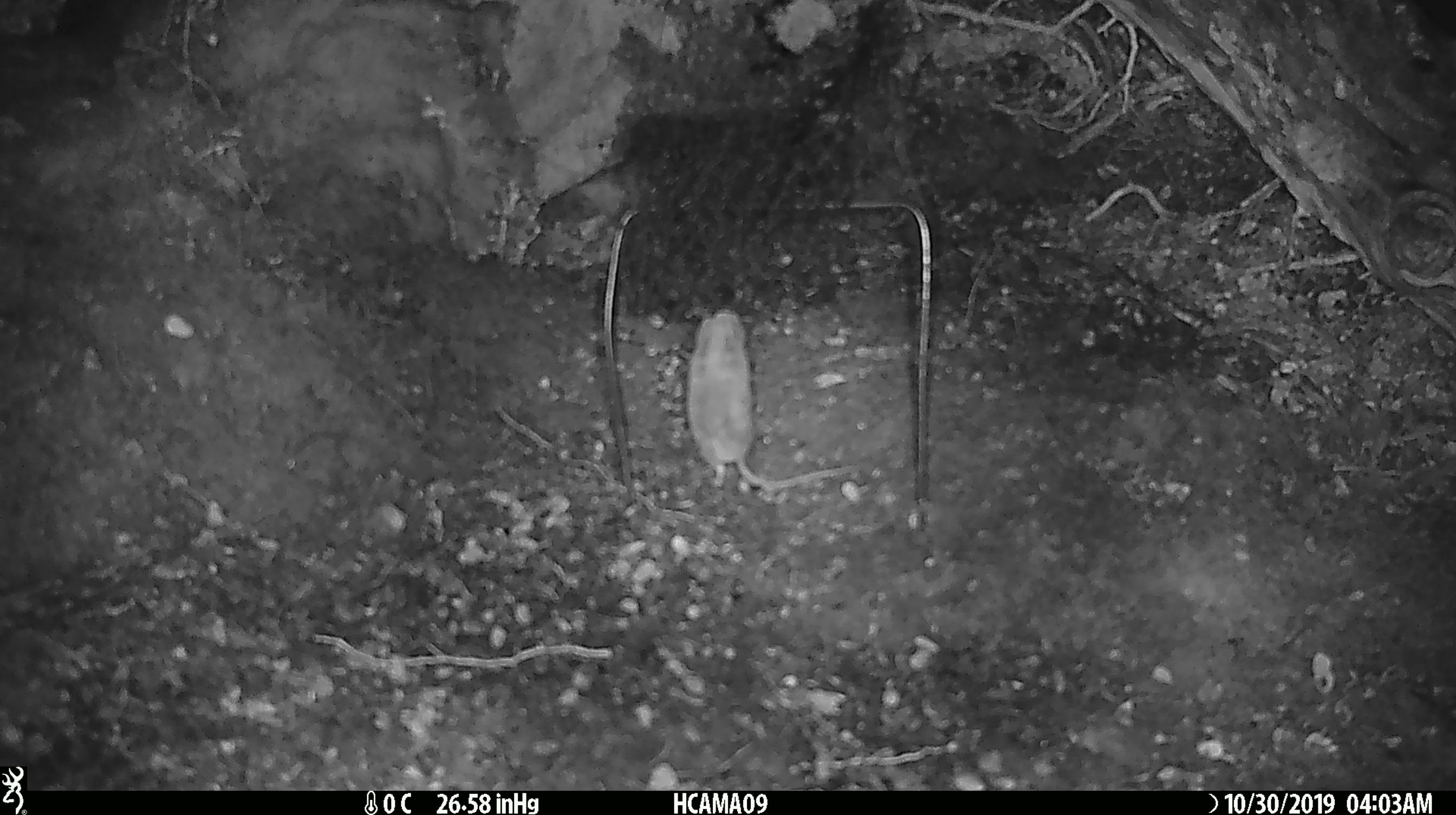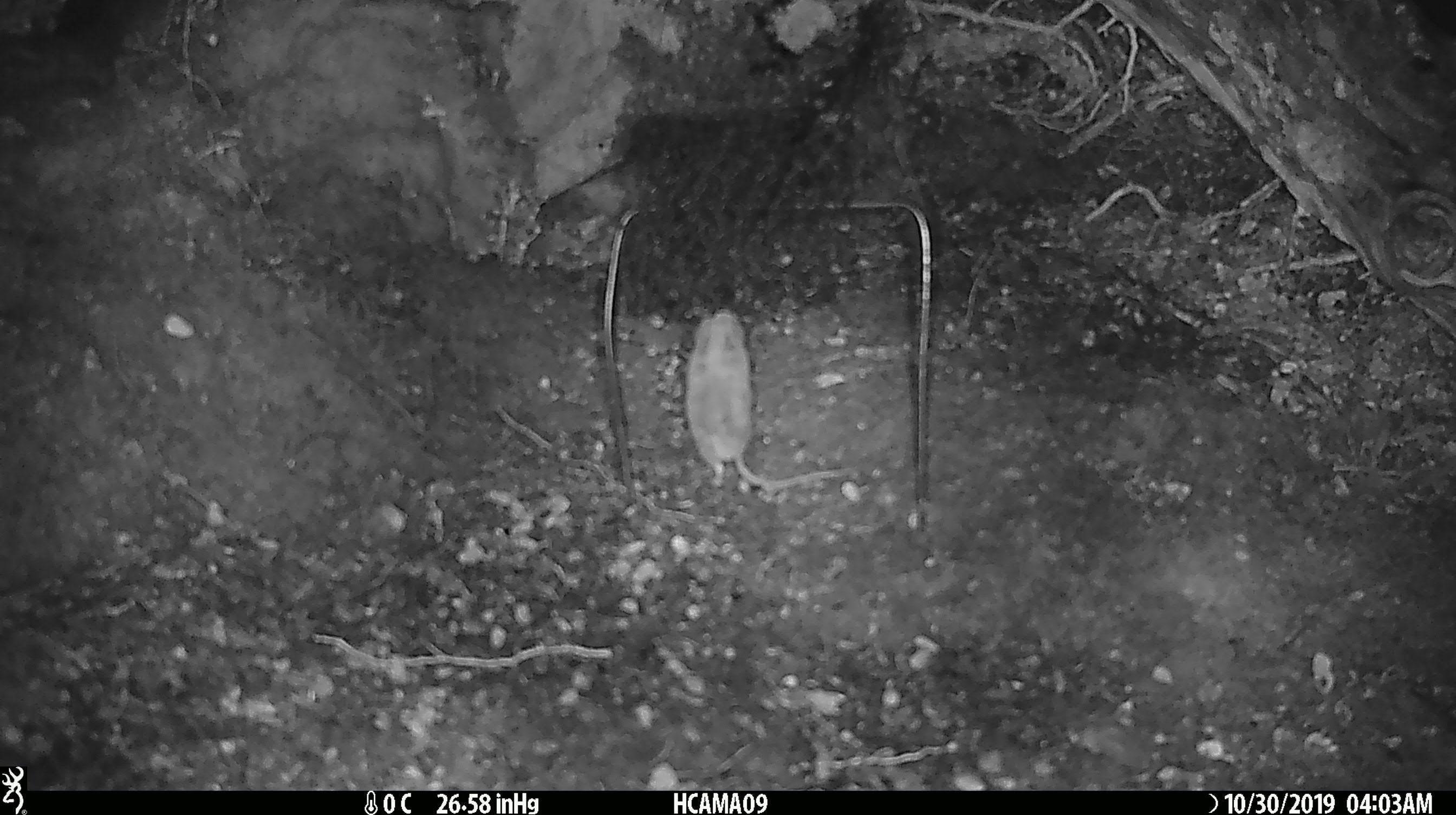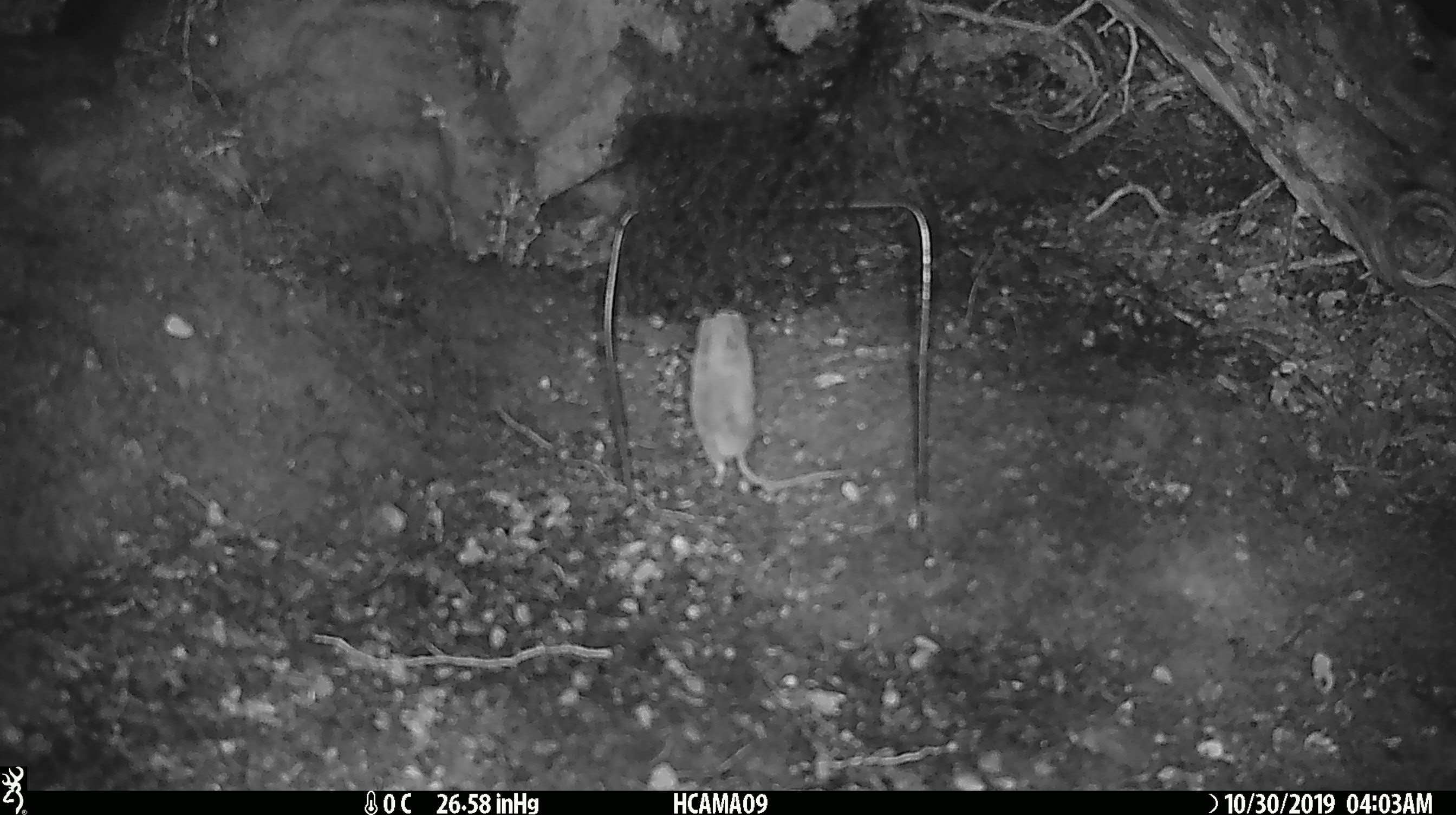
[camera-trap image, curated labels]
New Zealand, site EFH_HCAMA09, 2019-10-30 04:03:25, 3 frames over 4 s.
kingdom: Animalia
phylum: Chordata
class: Mammalia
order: Rodentia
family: Muridae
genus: Mus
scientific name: Mus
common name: mouse